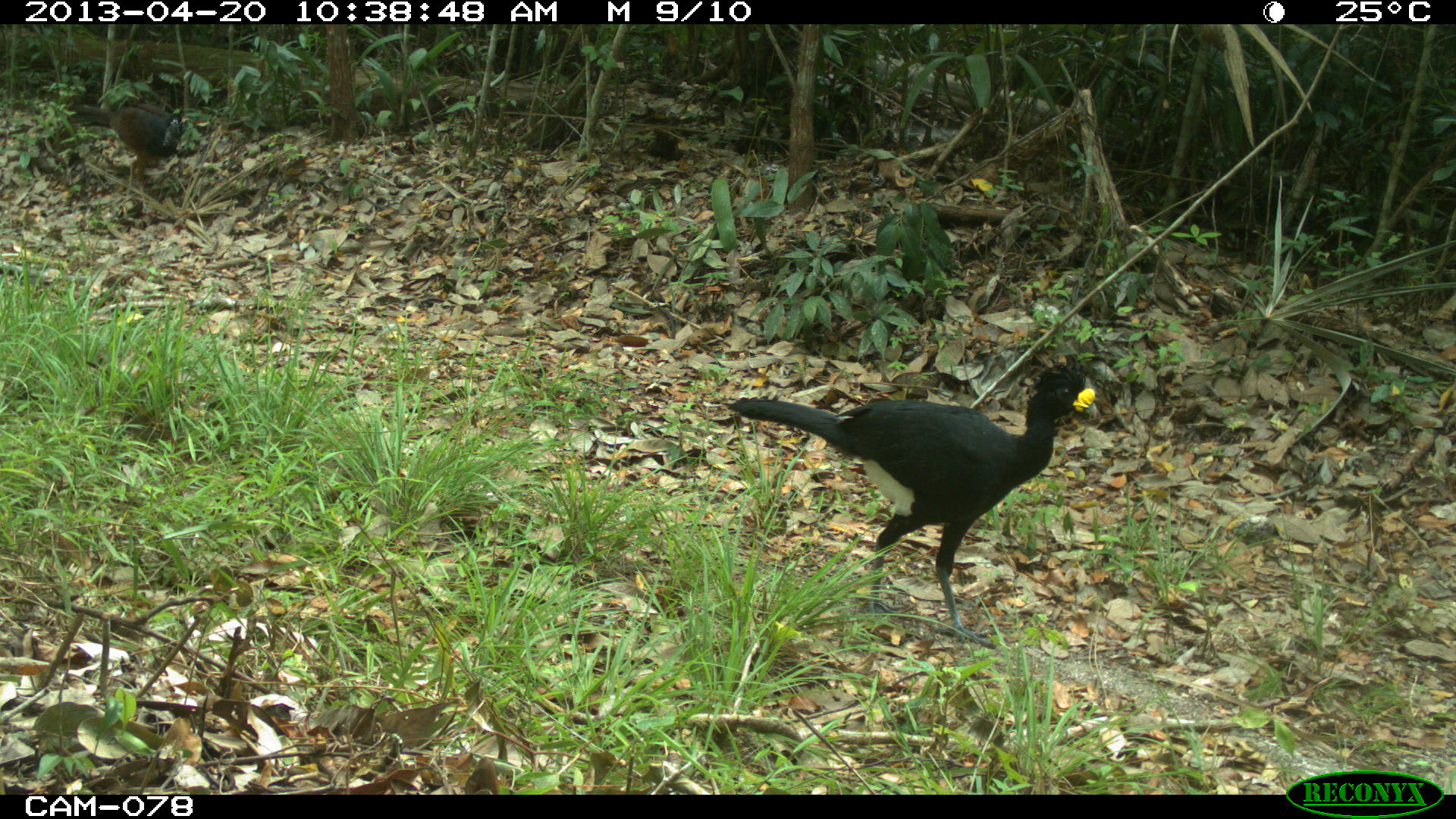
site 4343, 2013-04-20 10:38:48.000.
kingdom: Animalia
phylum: Chordata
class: Aves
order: Galliformes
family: Cracidae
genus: Crax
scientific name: Crax rubra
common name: great curassow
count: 2